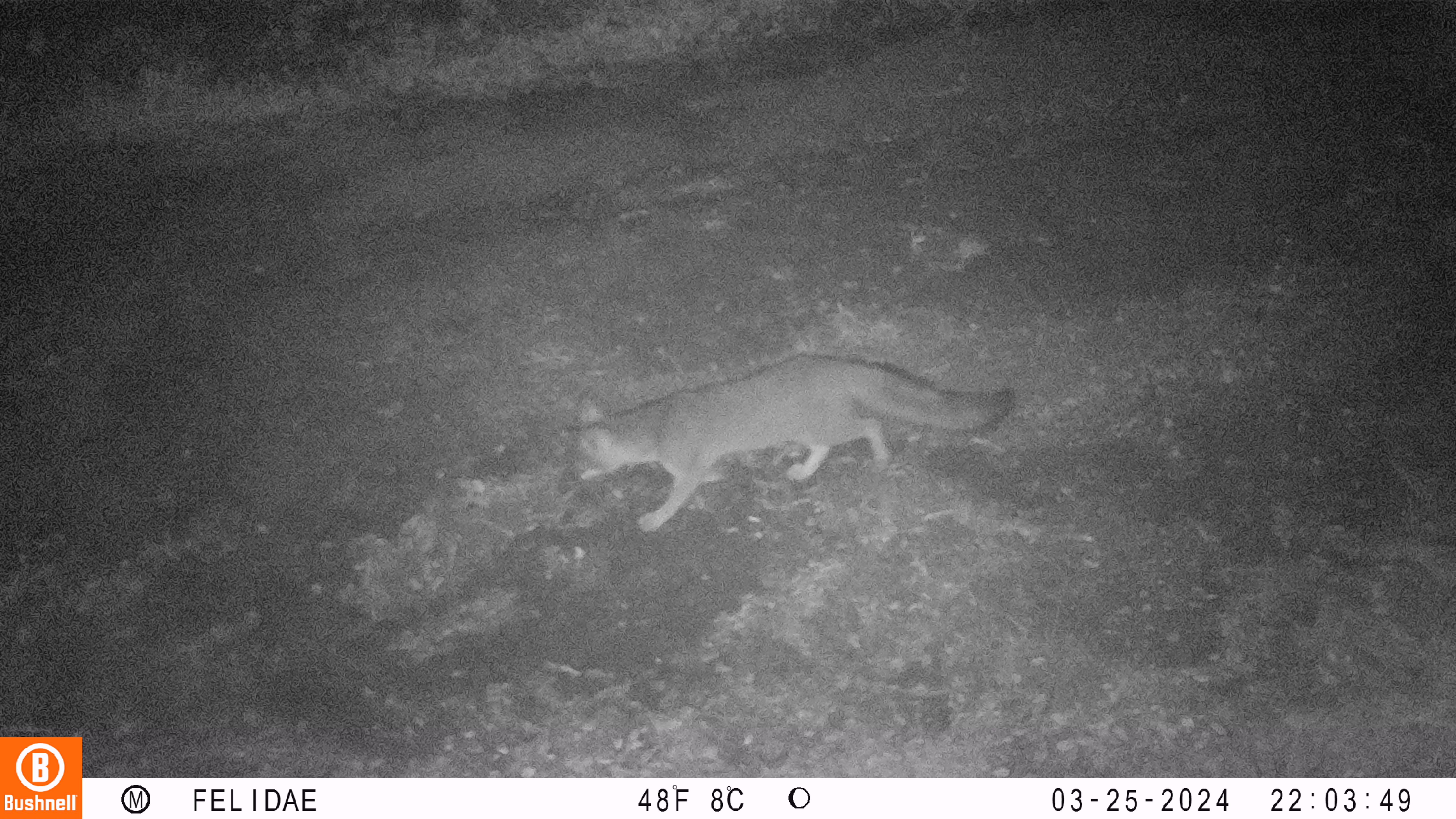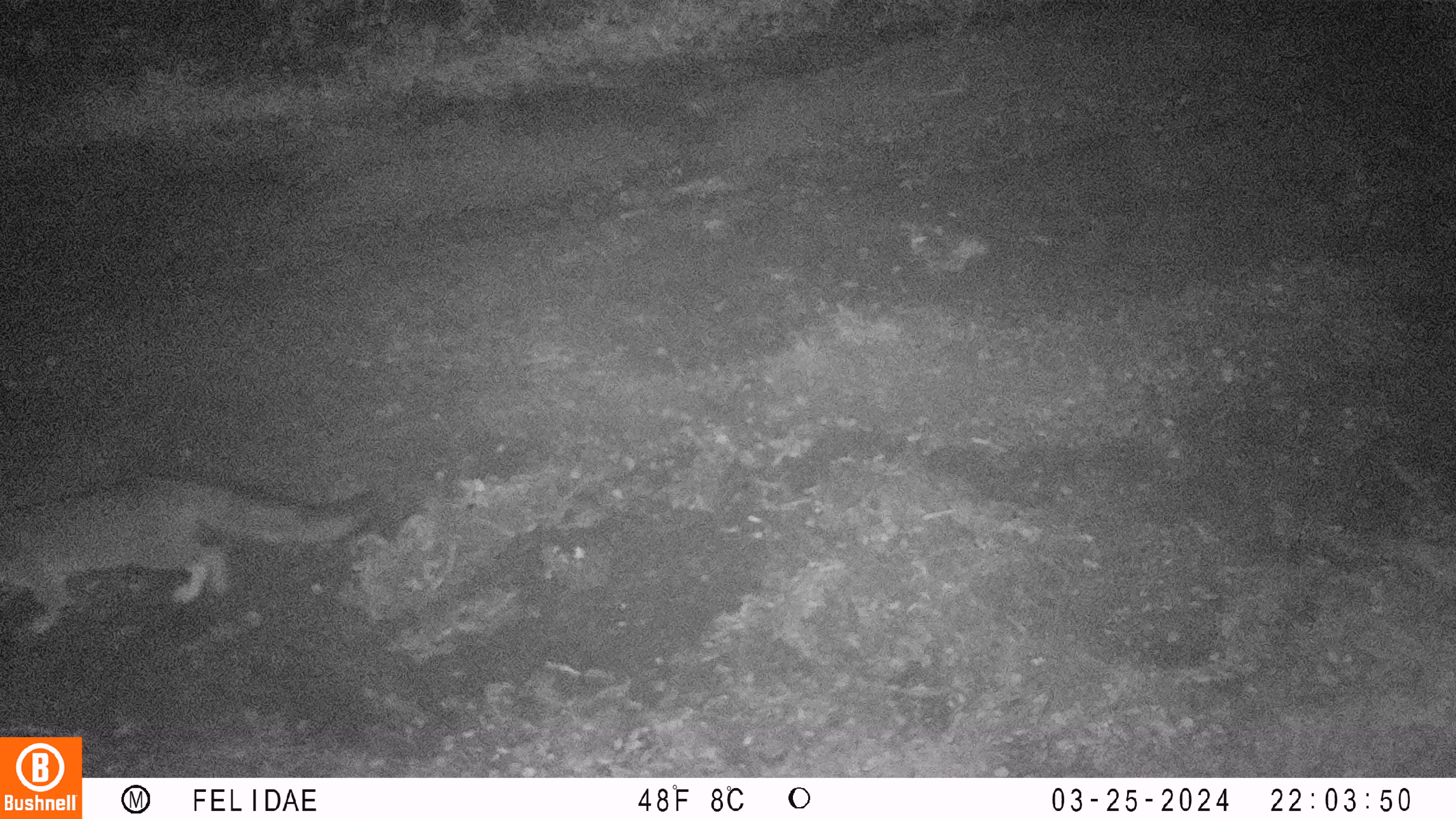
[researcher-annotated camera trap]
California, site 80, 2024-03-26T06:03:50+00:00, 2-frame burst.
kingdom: Animalia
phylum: Chordata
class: Mammalia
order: Carnivora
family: Canidae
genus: Urocyon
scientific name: Urocyon cinereoargenteus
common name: gray fox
Gray fox (Urocyon cinereoargenteus).